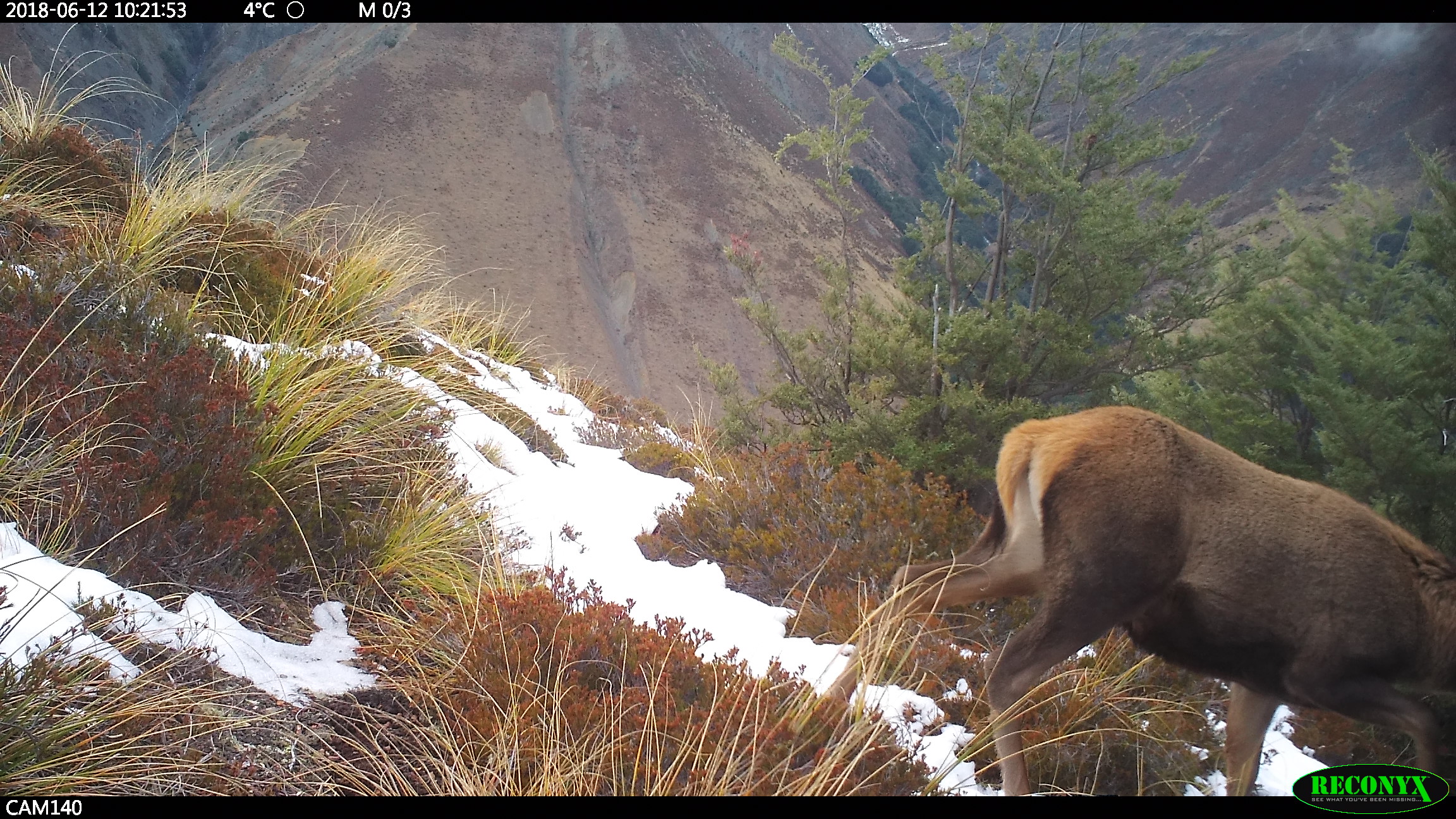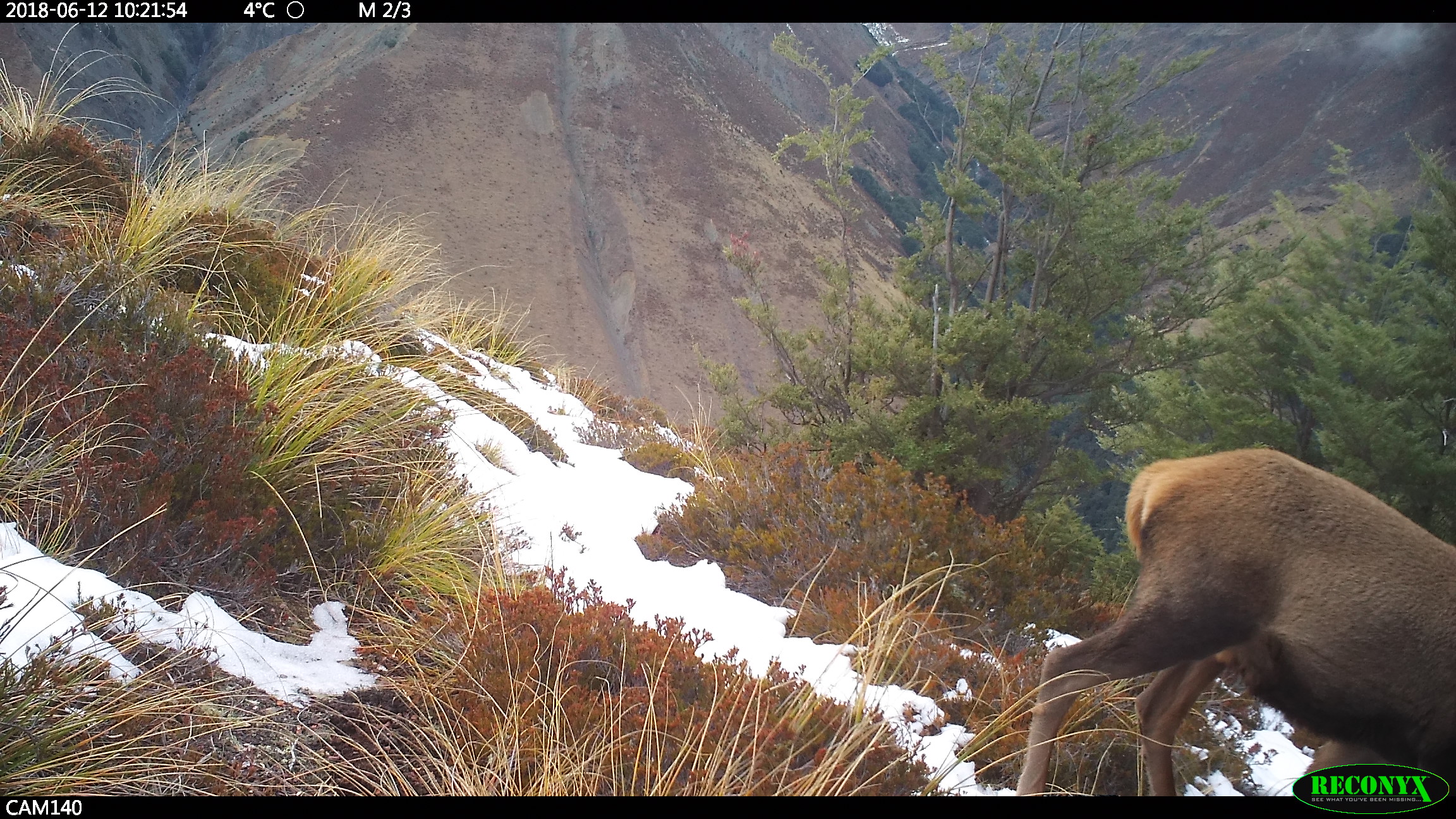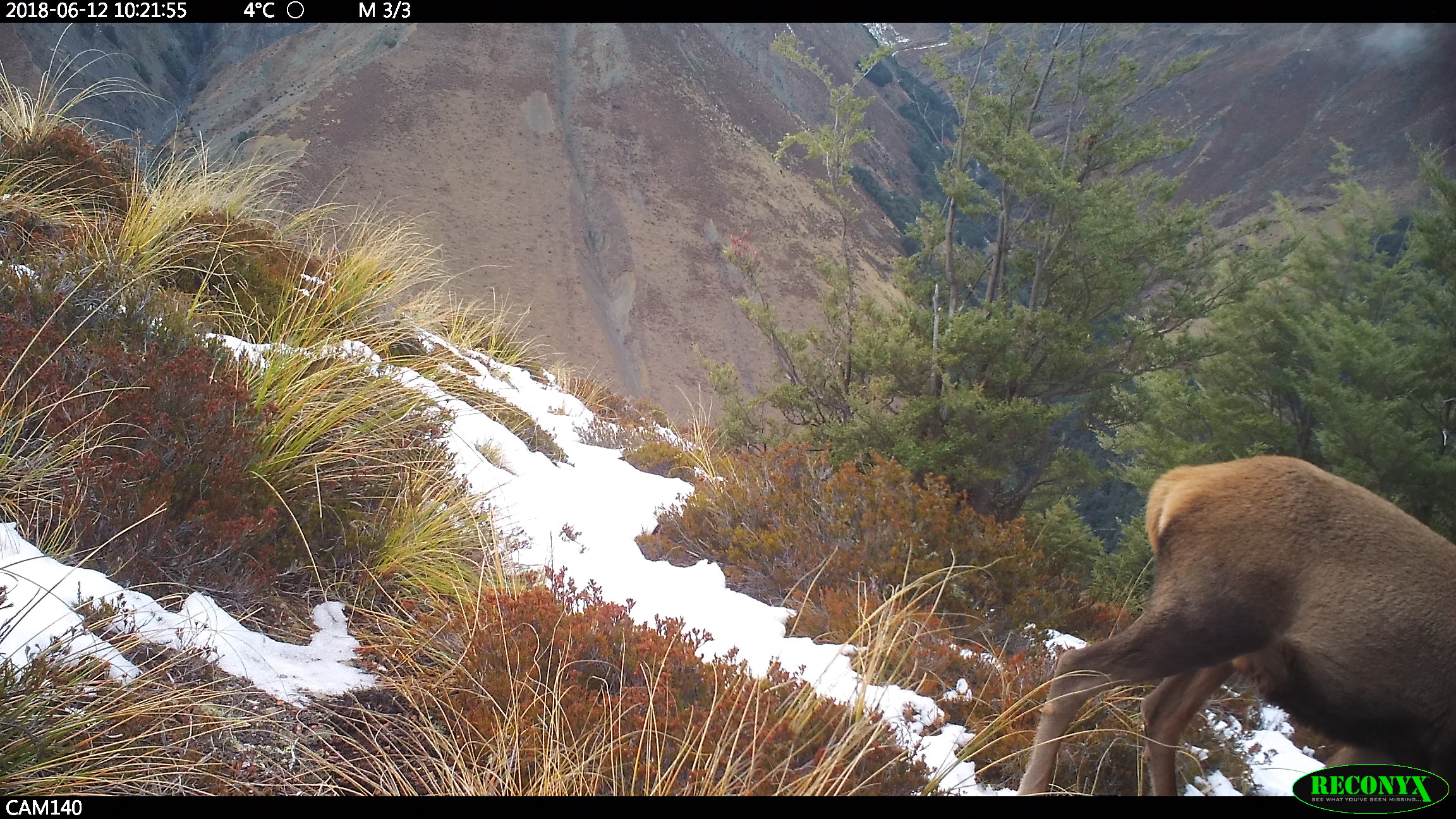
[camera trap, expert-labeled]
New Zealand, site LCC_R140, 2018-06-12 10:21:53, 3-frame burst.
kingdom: Animalia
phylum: Chordata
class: Mammalia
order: Artiodactyla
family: Cervidae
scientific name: Cervidae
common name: deer